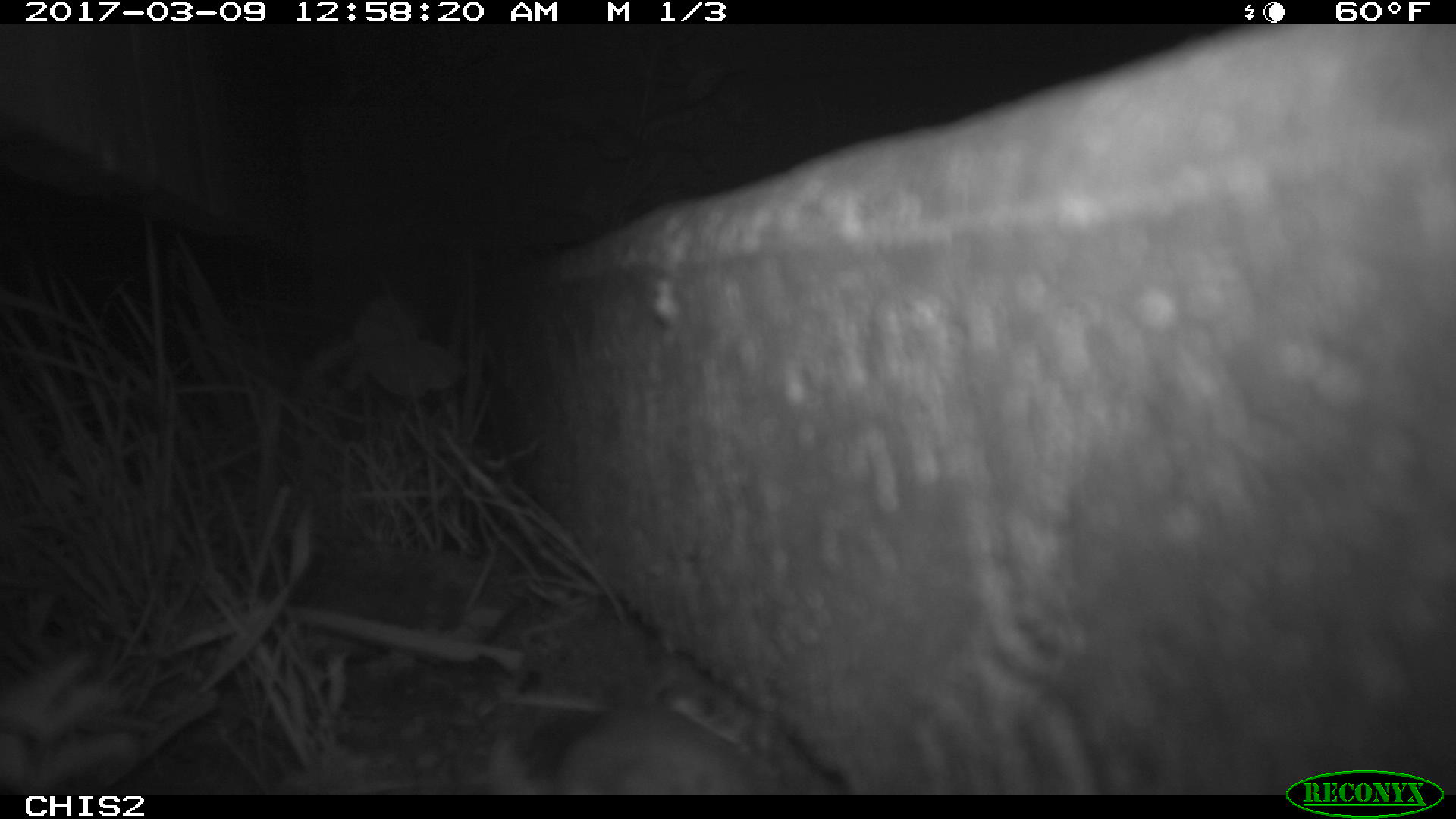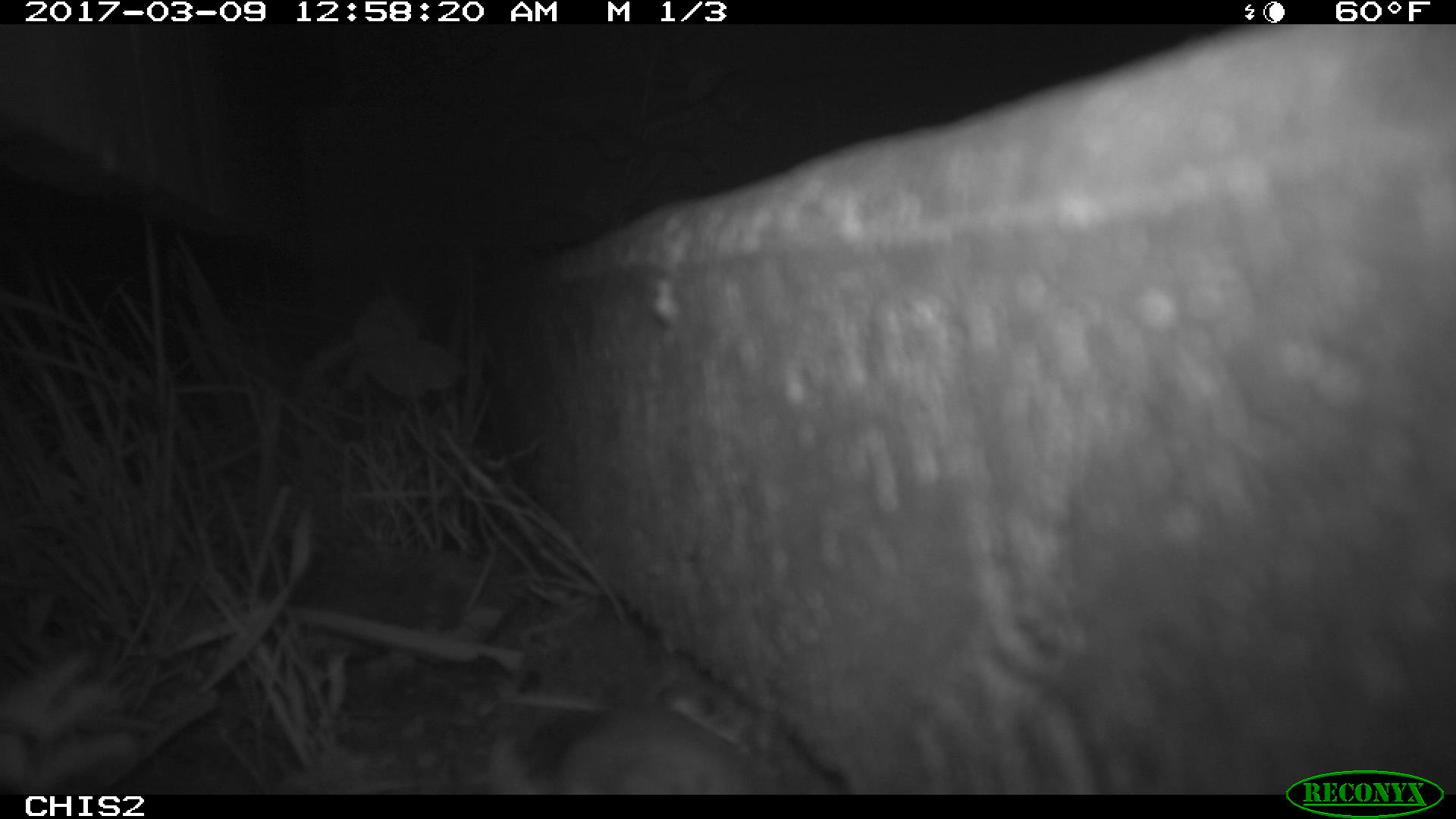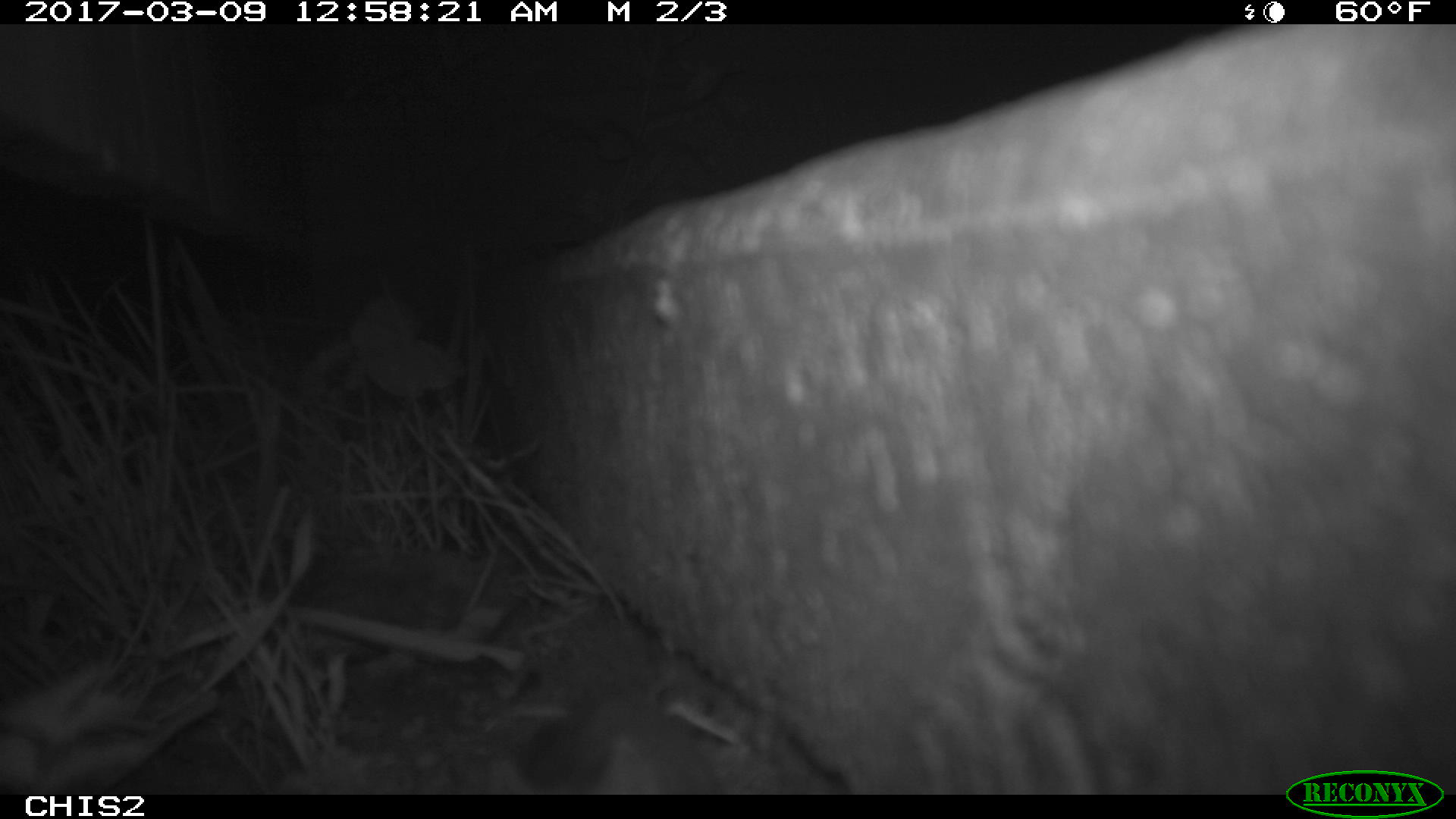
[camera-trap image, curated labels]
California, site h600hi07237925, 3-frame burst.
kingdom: Animalia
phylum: Chordata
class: Mammalia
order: Rodentia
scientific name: Rodentia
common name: rodent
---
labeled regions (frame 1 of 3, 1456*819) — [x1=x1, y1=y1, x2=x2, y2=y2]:
rodent: [x1=522, y1=701, x2=784, y2=794]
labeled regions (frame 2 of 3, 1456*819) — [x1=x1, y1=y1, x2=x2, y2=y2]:
rodent: [x1=477, y1=695, x2=761, y2=794]